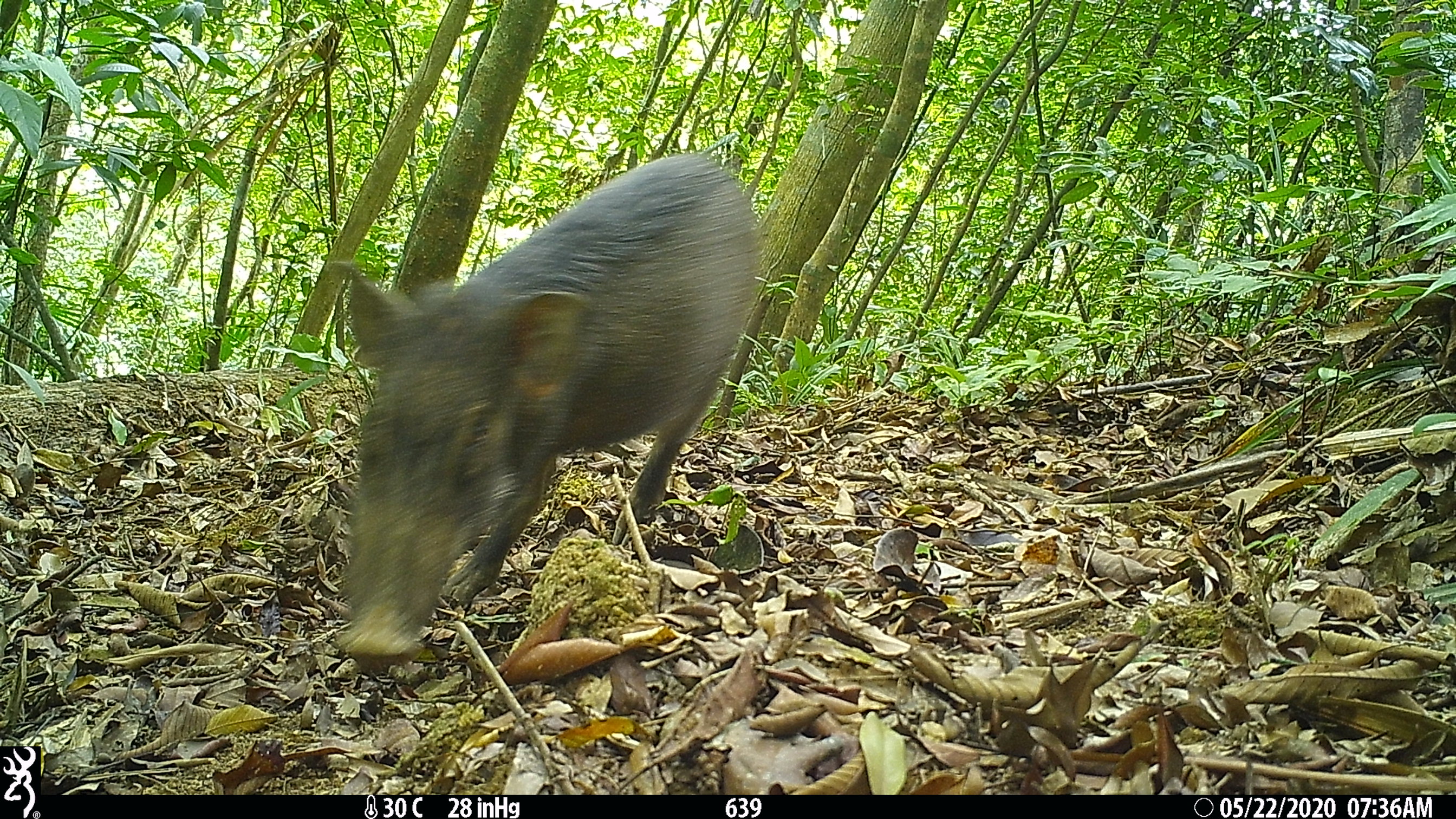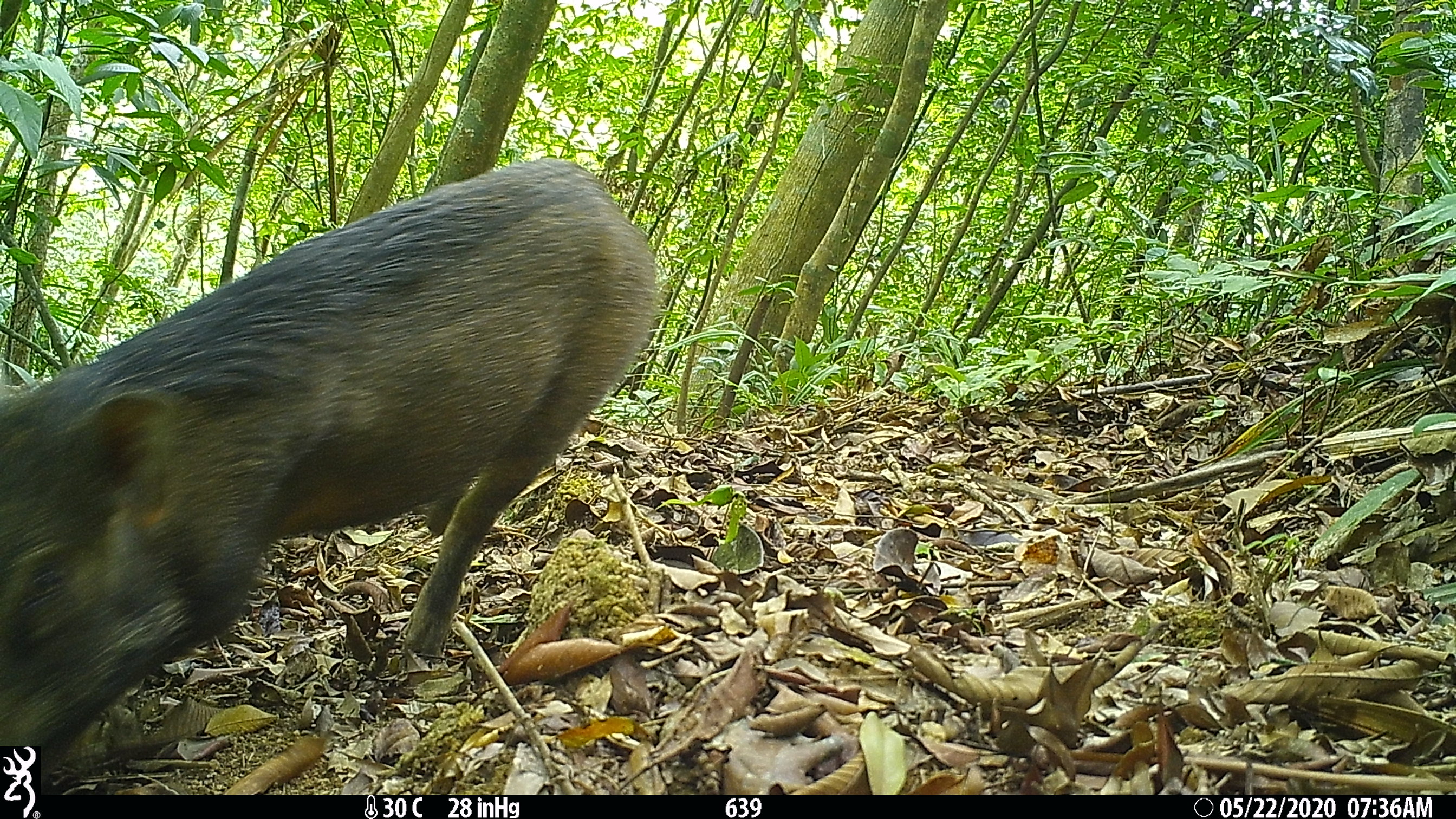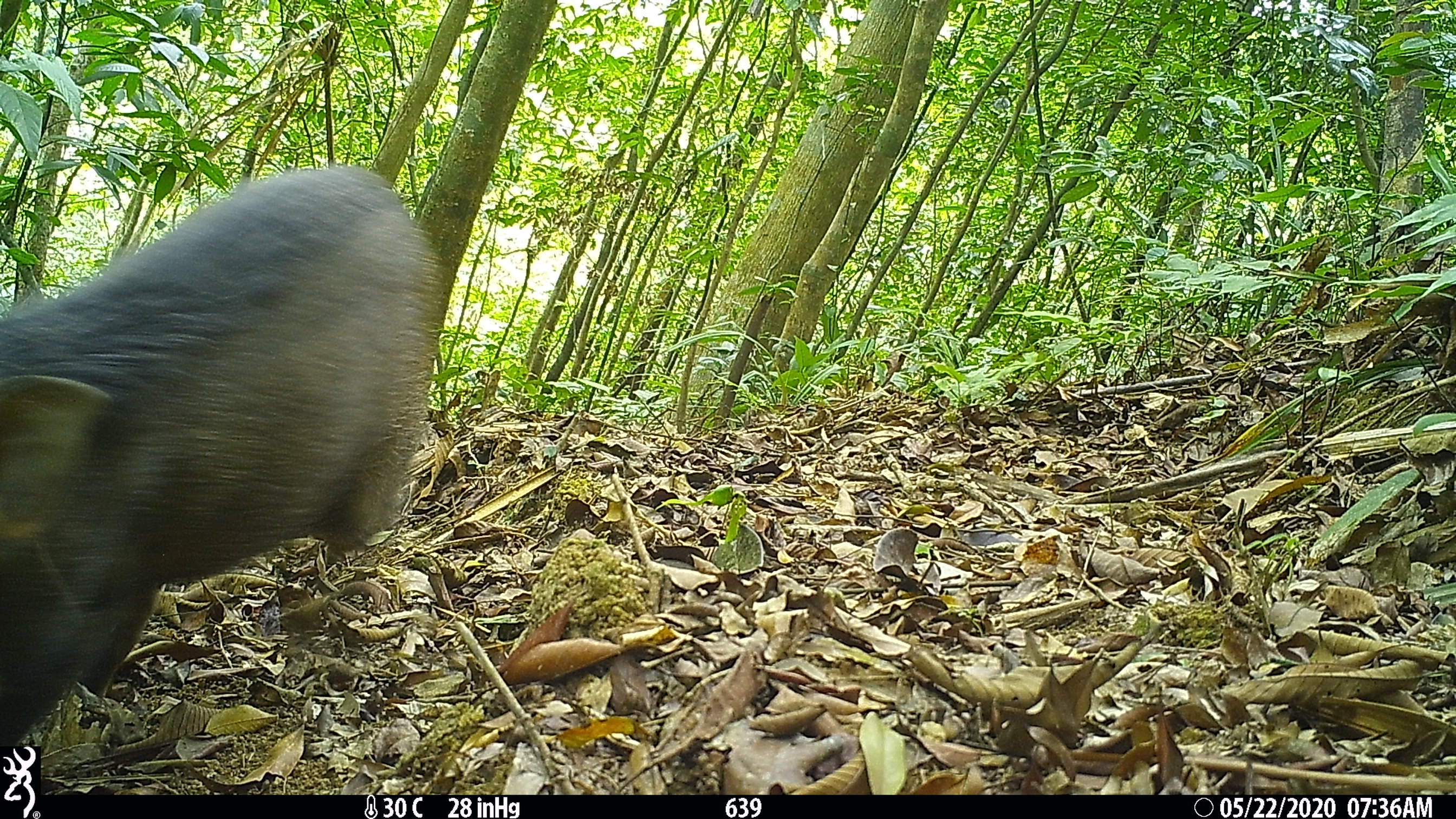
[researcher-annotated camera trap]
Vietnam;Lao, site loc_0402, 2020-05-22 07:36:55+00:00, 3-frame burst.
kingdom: Animalia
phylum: Chordata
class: Mammalia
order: Artiodactyla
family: Suidae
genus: Sus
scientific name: Sus scrofa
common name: eurasian wild pig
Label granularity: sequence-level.